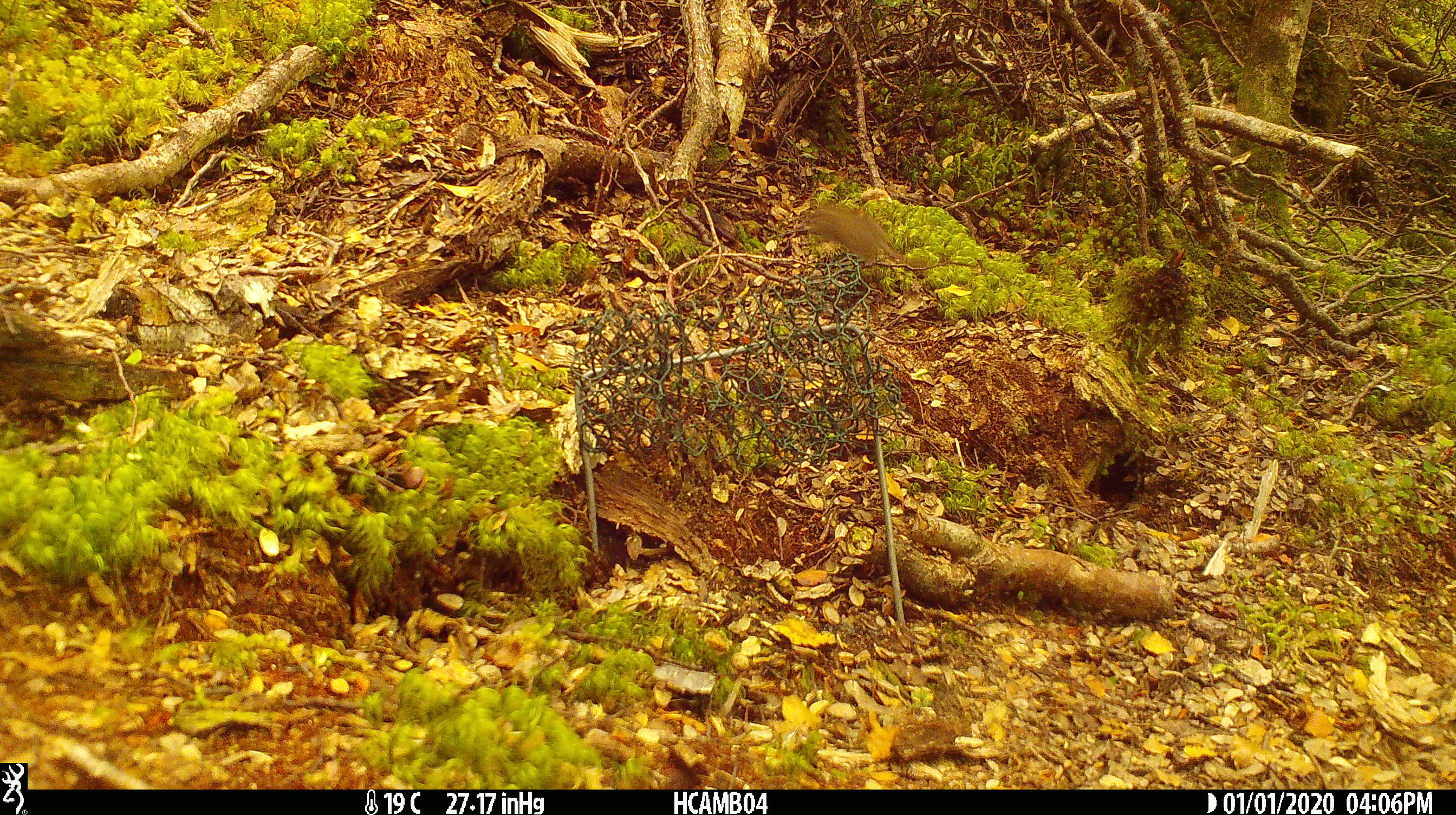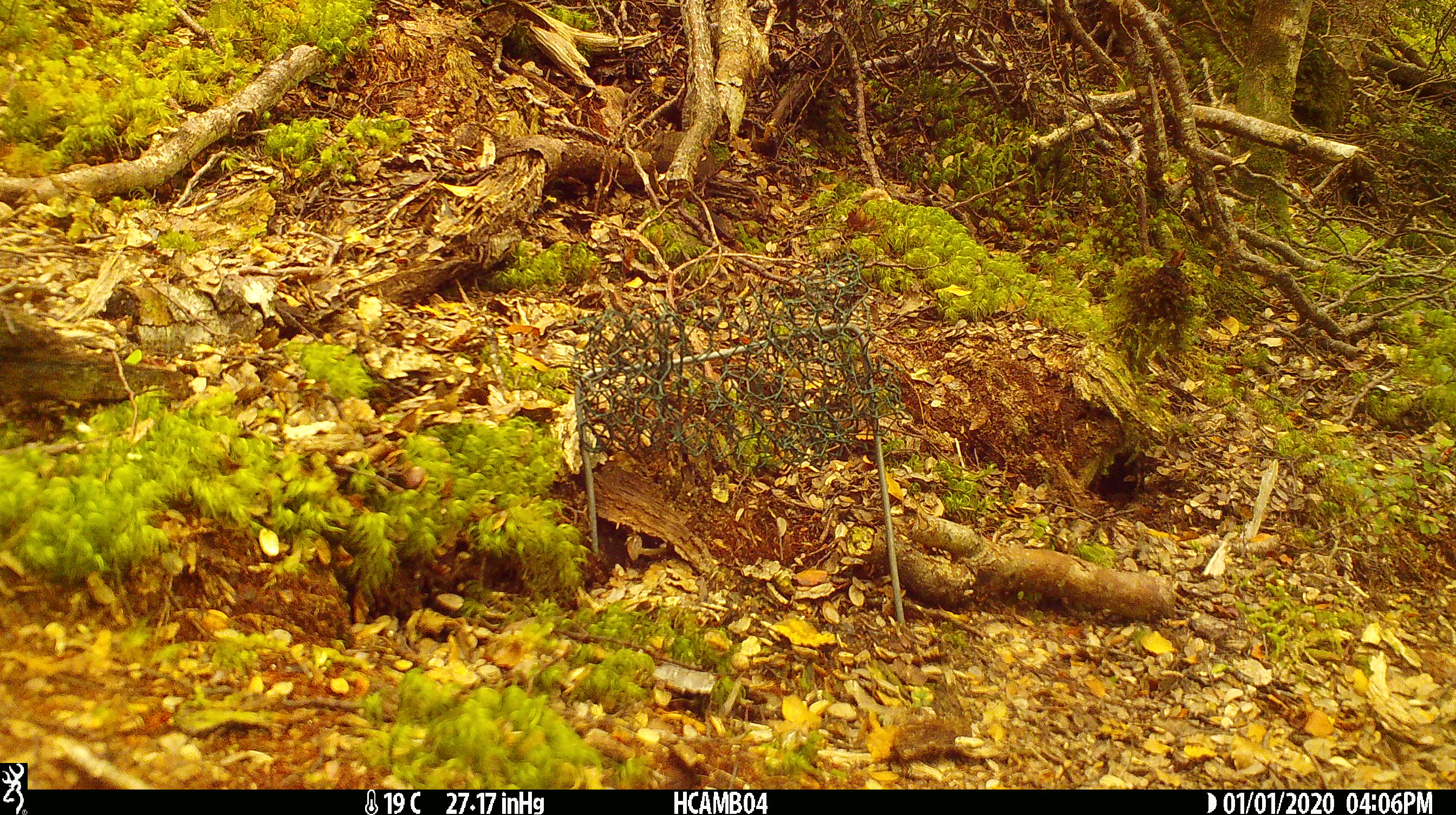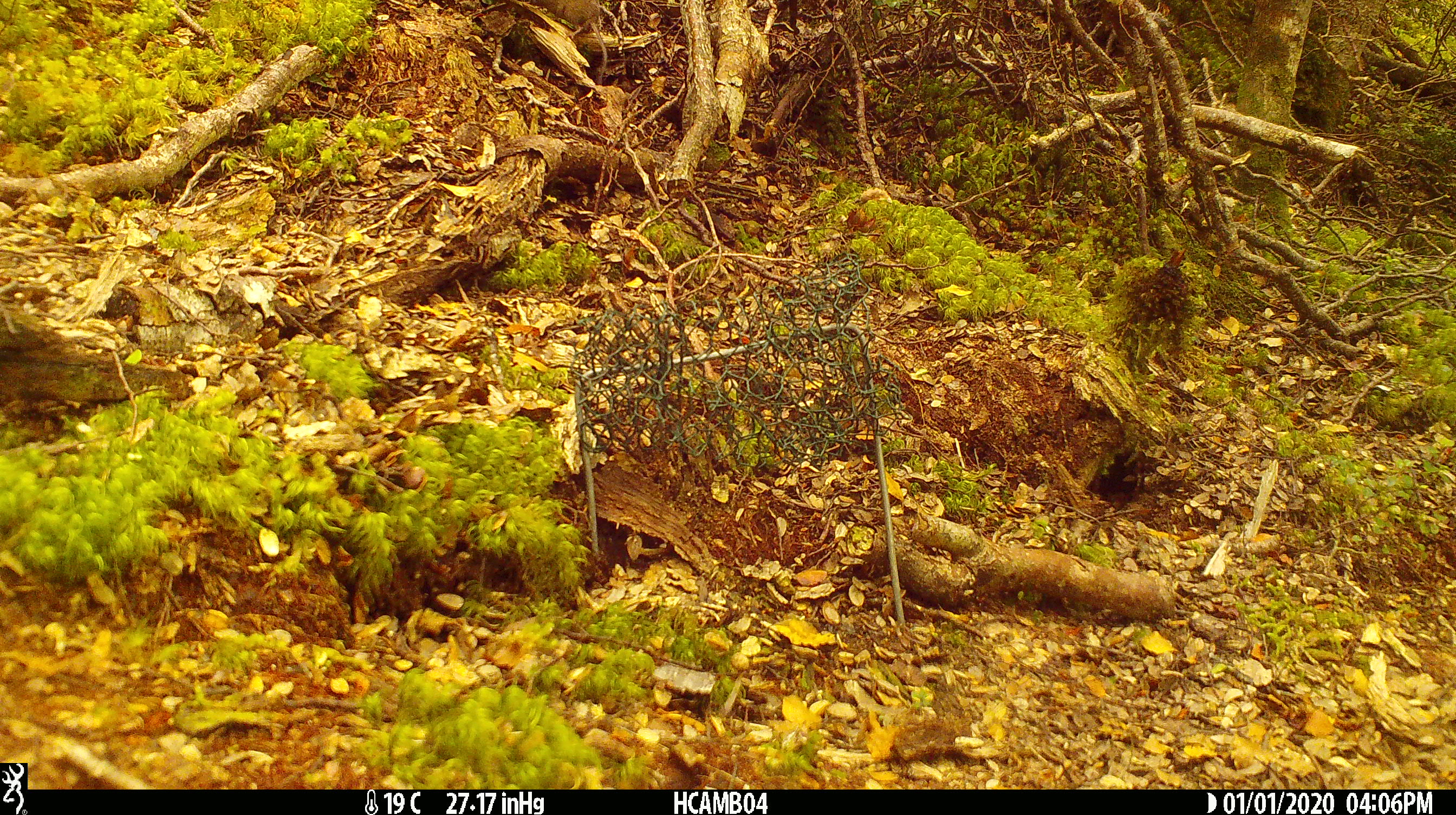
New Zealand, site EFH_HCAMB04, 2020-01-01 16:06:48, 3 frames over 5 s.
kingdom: Animalia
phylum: Chordata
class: Mammalia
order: Rodentia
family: Muridae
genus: Mus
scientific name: Mus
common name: mouse